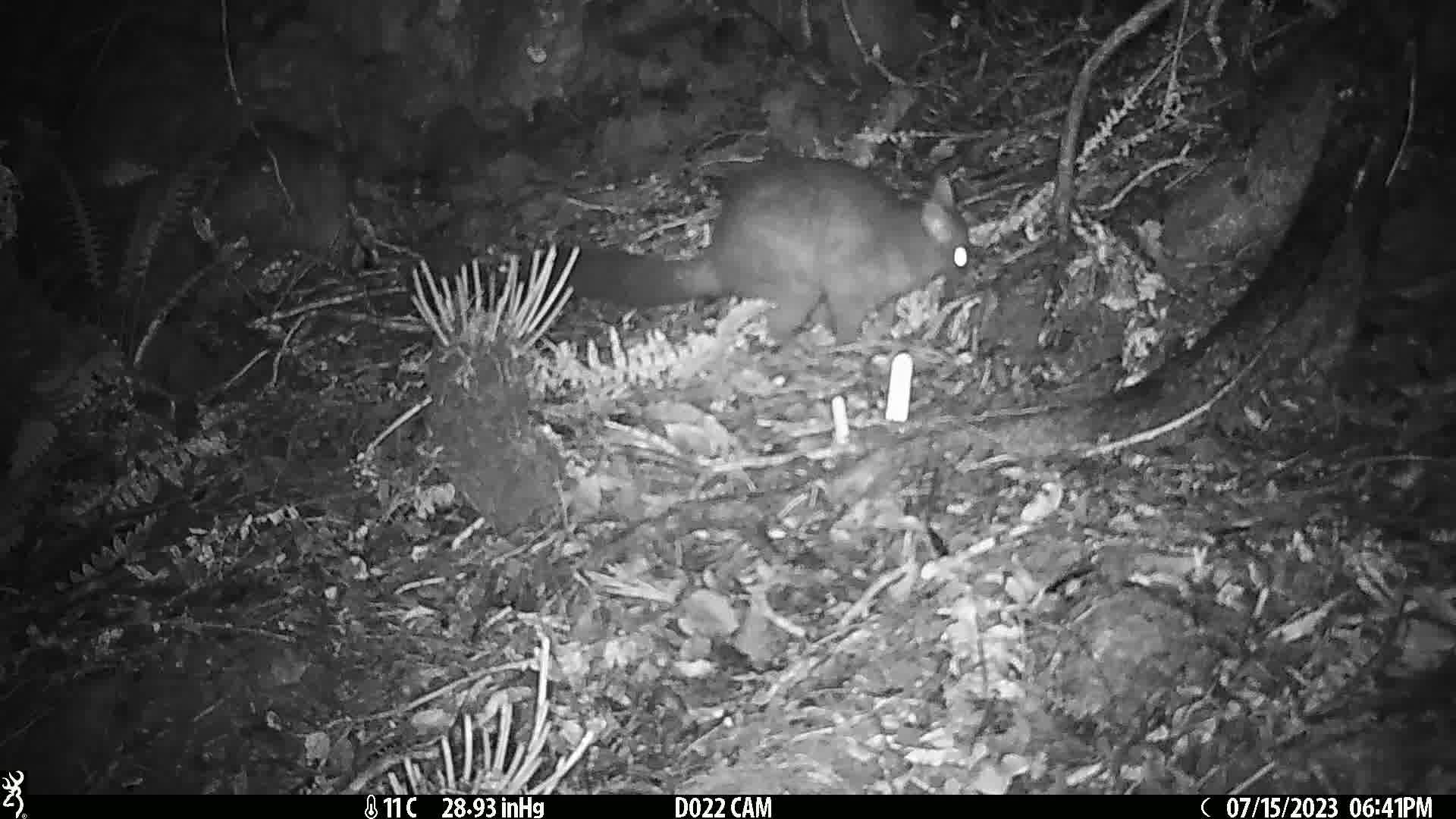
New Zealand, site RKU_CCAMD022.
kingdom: Animalia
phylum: Chordata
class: Mammalia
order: Diprotodontia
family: Phalangeridae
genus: Trichosurus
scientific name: Trichosurus vulpecula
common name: common brushtail possum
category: possum